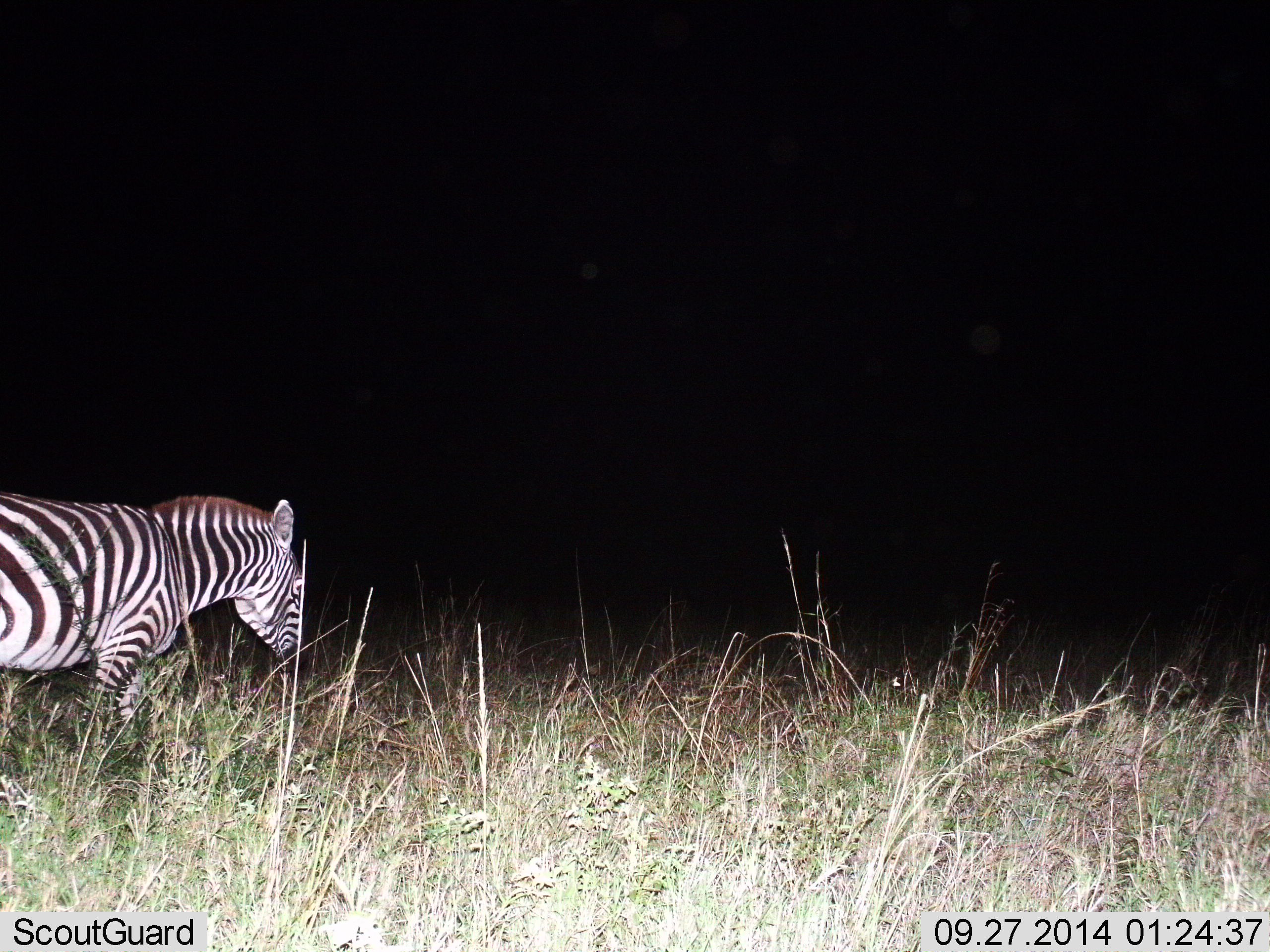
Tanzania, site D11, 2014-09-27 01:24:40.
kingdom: Animalia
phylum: Chordata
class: Mammalia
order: Perissodactyla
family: Equidae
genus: Equus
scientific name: Equus quagga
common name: plains zebra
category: zebra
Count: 1.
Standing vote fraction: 30%.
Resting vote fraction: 0%.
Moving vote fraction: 70%.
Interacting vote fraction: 0%.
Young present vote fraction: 0%.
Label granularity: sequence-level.